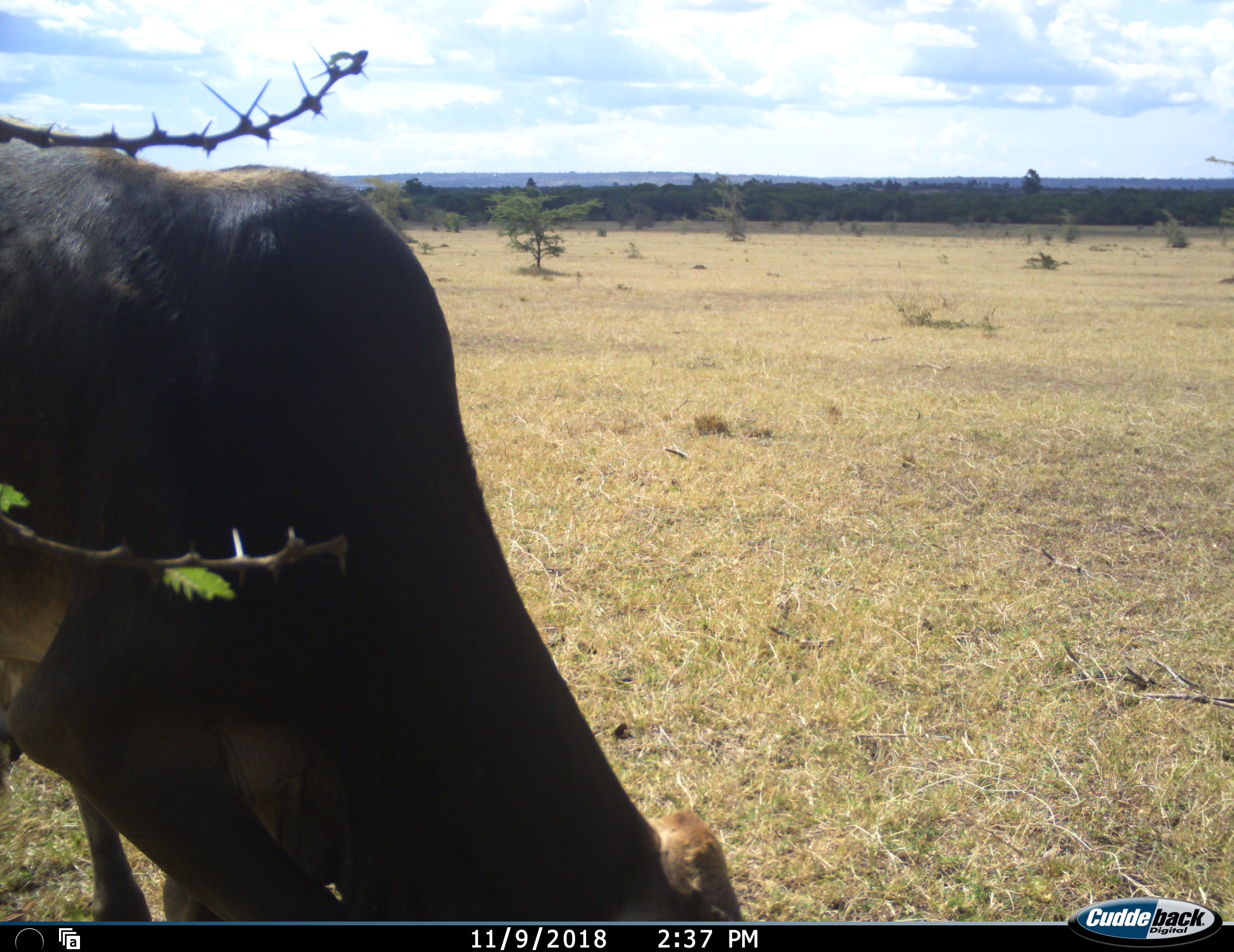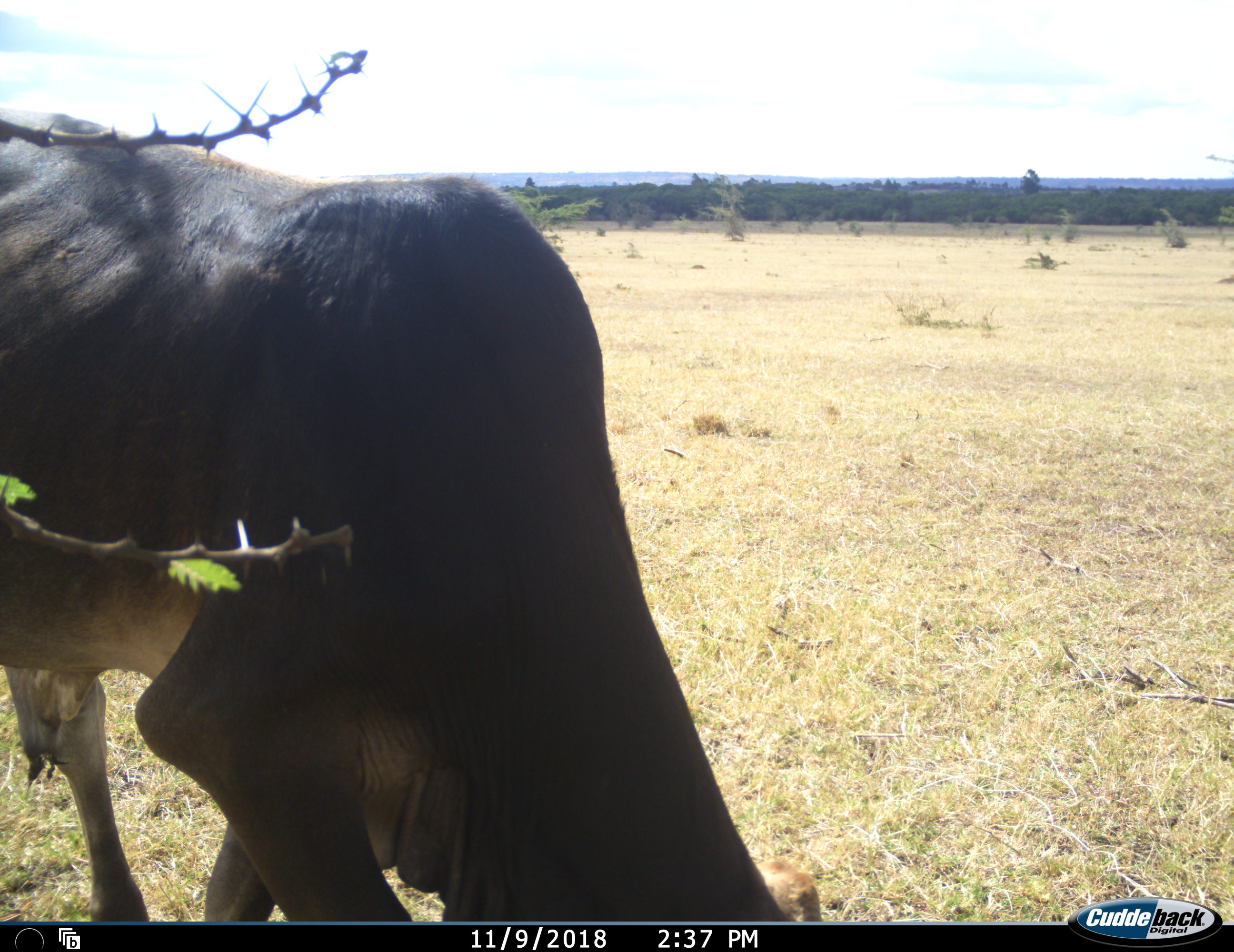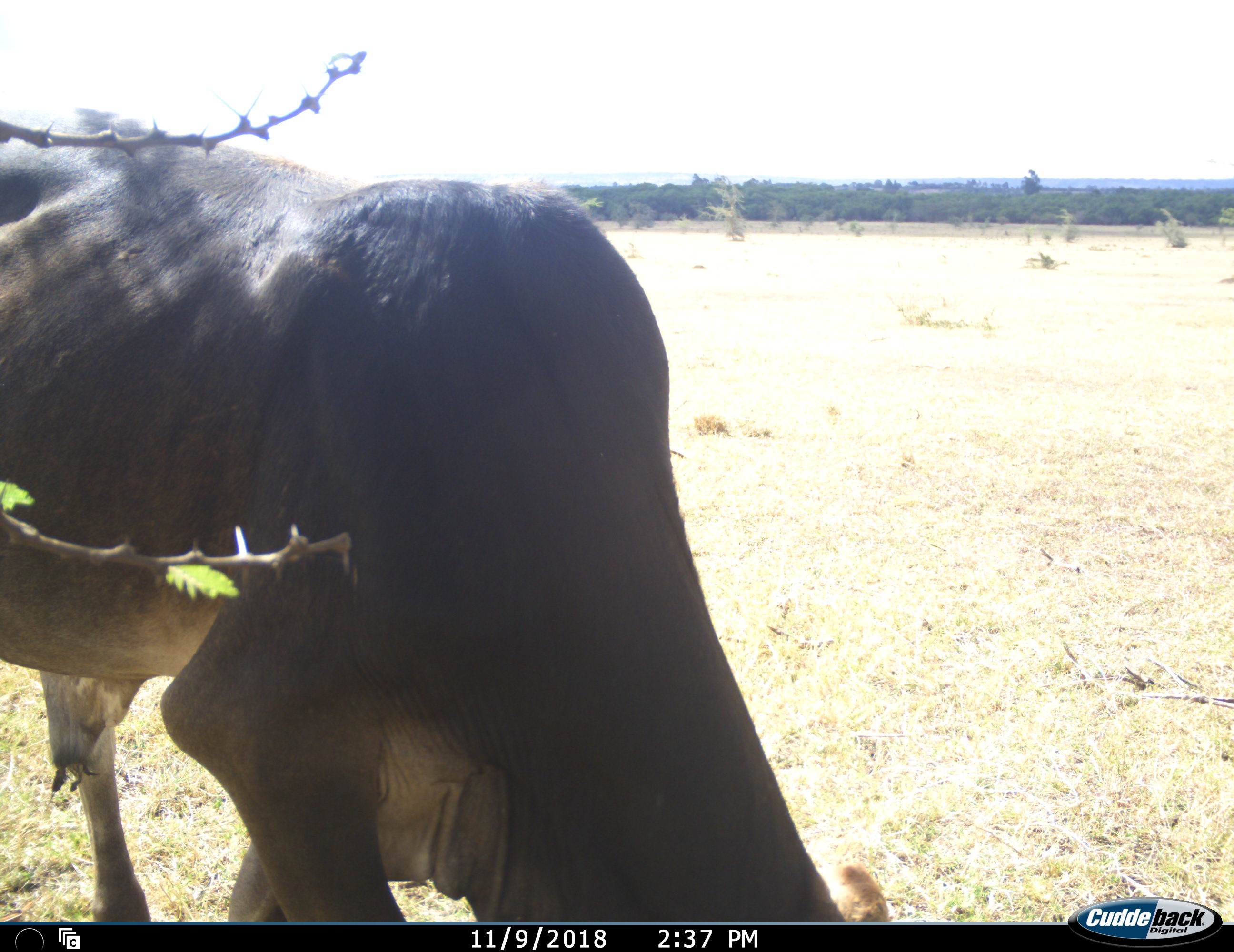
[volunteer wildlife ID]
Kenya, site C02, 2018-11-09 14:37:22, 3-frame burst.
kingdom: Animalia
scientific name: Animalia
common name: animal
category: domesticanimal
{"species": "domesticanimal (animal) (Animalia)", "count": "1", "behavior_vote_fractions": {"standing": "14%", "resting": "0%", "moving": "43%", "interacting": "0%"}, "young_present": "0%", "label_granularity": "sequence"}